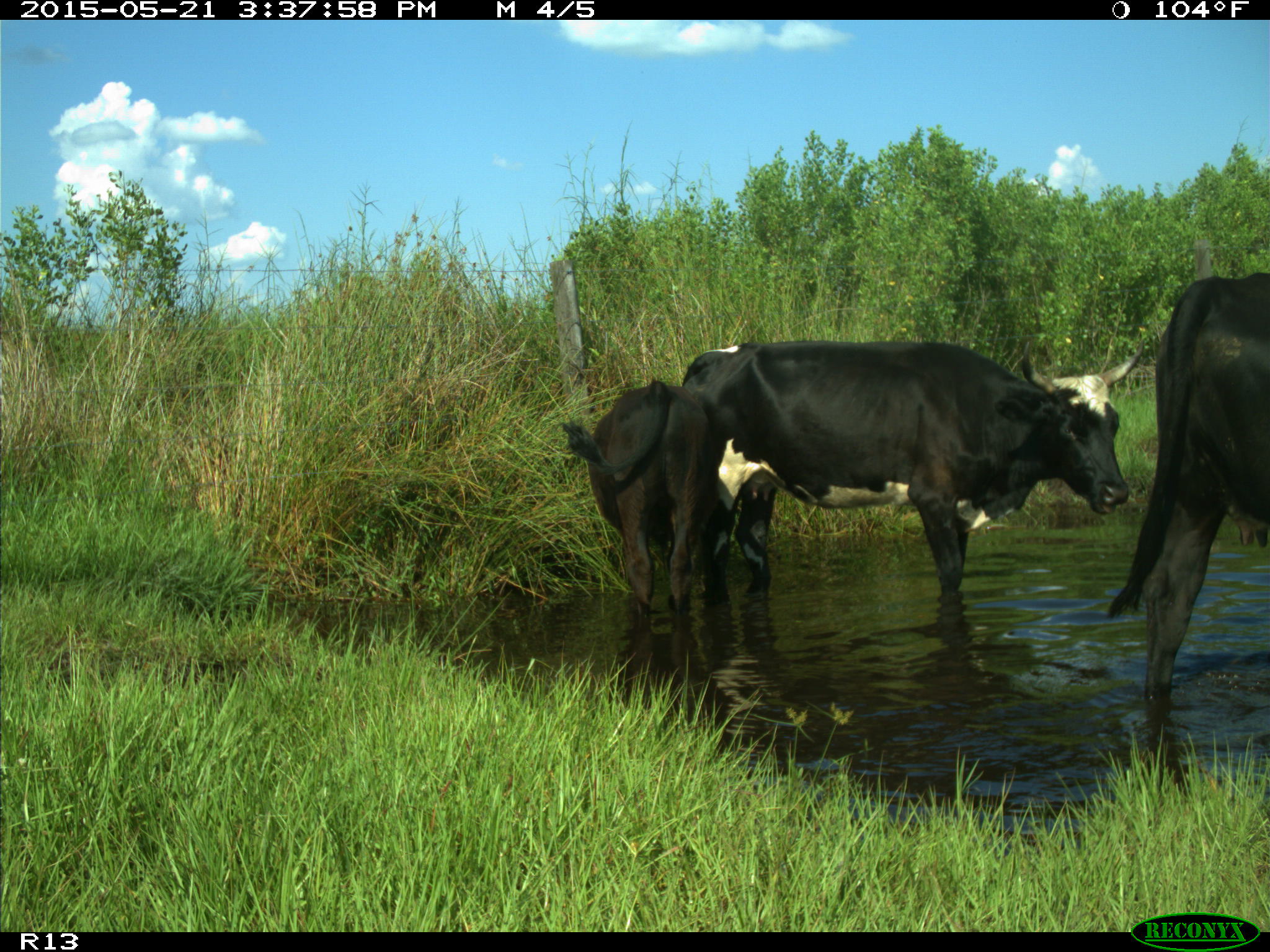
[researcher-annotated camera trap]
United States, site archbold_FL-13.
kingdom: Animalia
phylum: Chordata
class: Mammalia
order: Artiodactyla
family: Bovidae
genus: Bos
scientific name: Bos taurus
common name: domestic cow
Bos taurus (domestic cow).